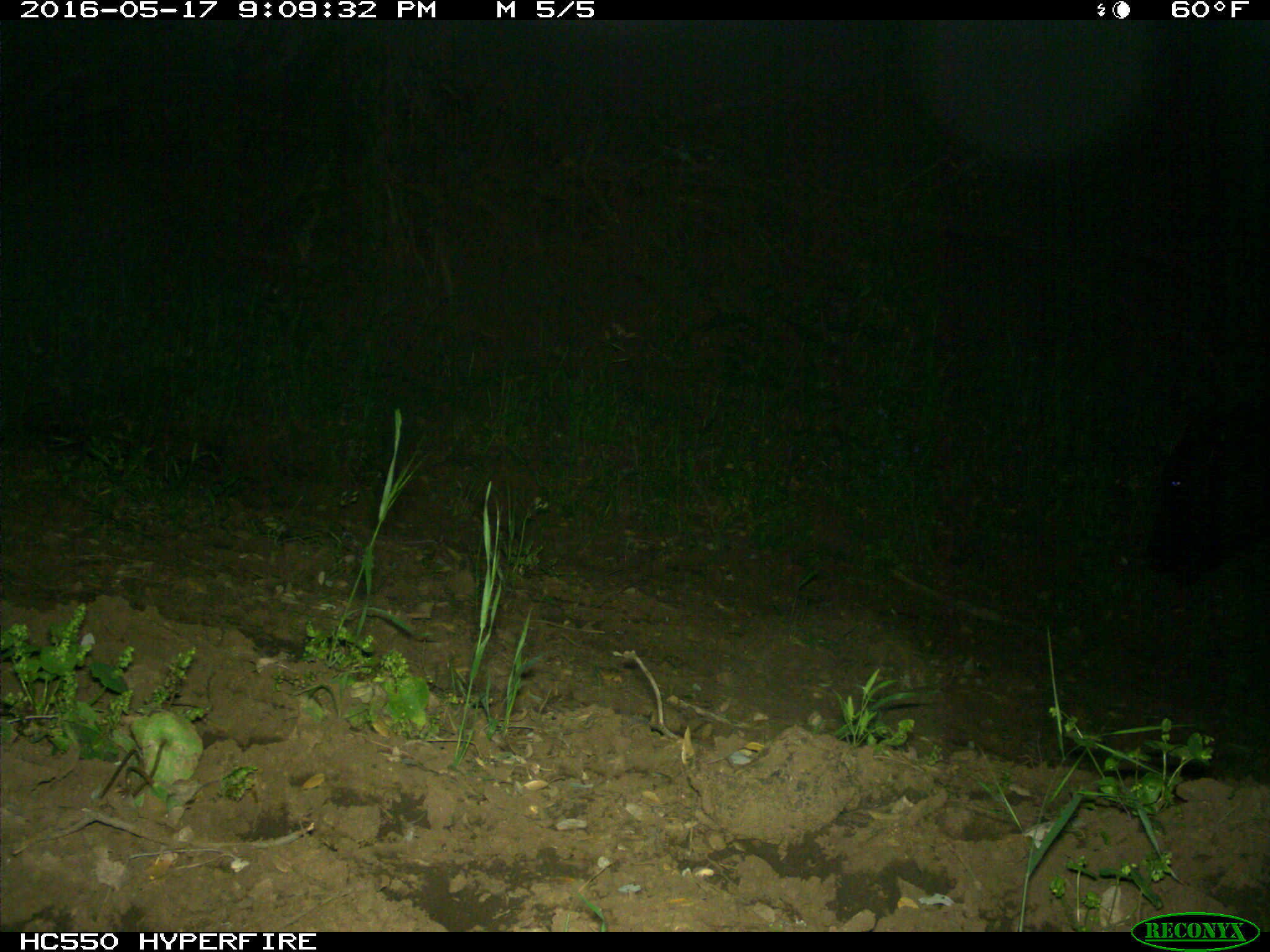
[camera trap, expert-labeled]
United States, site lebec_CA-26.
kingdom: Animalia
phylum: Chordata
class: Mammalia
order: Artiodactyla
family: Bovidae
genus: Bos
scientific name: Bos taurus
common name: domestic cow